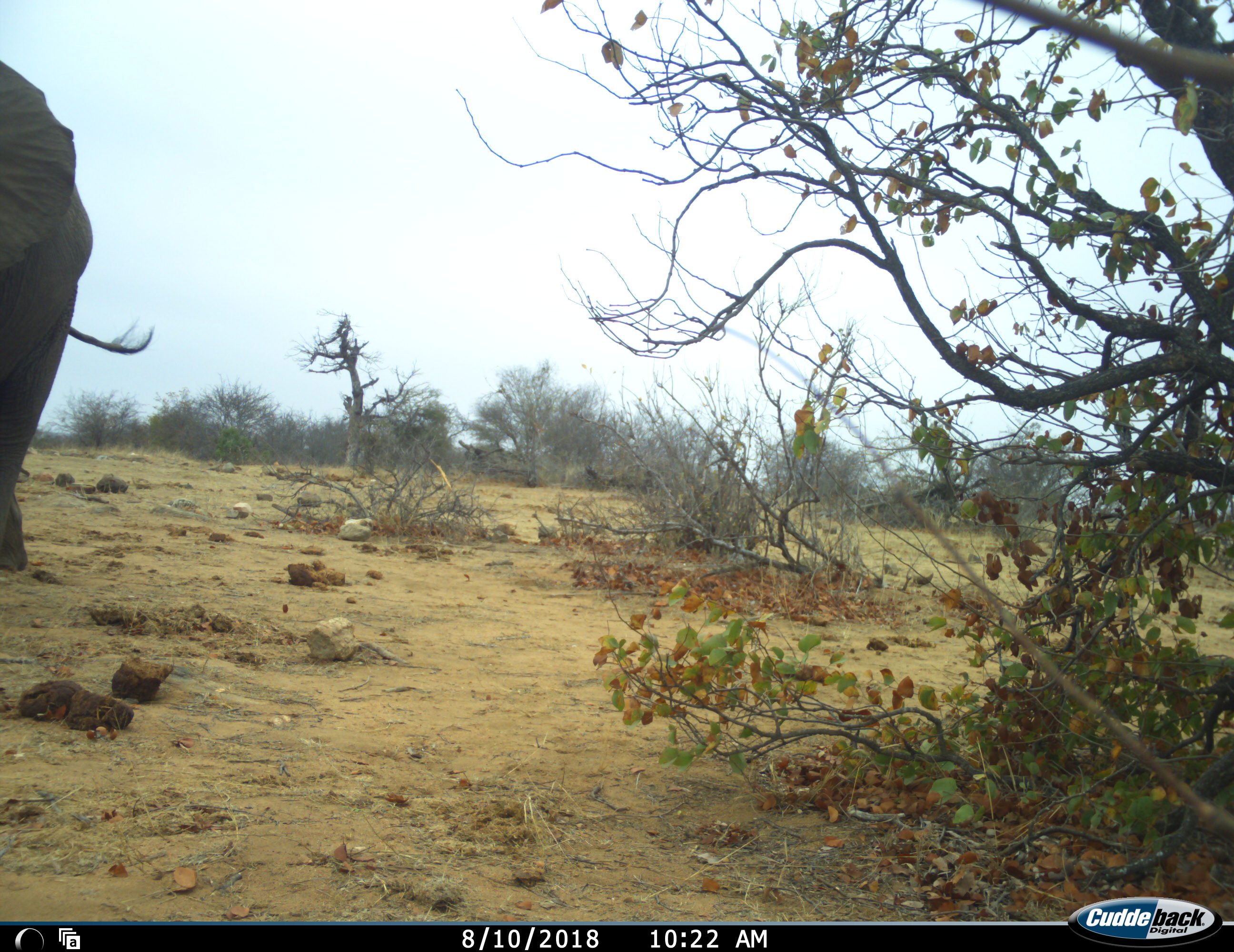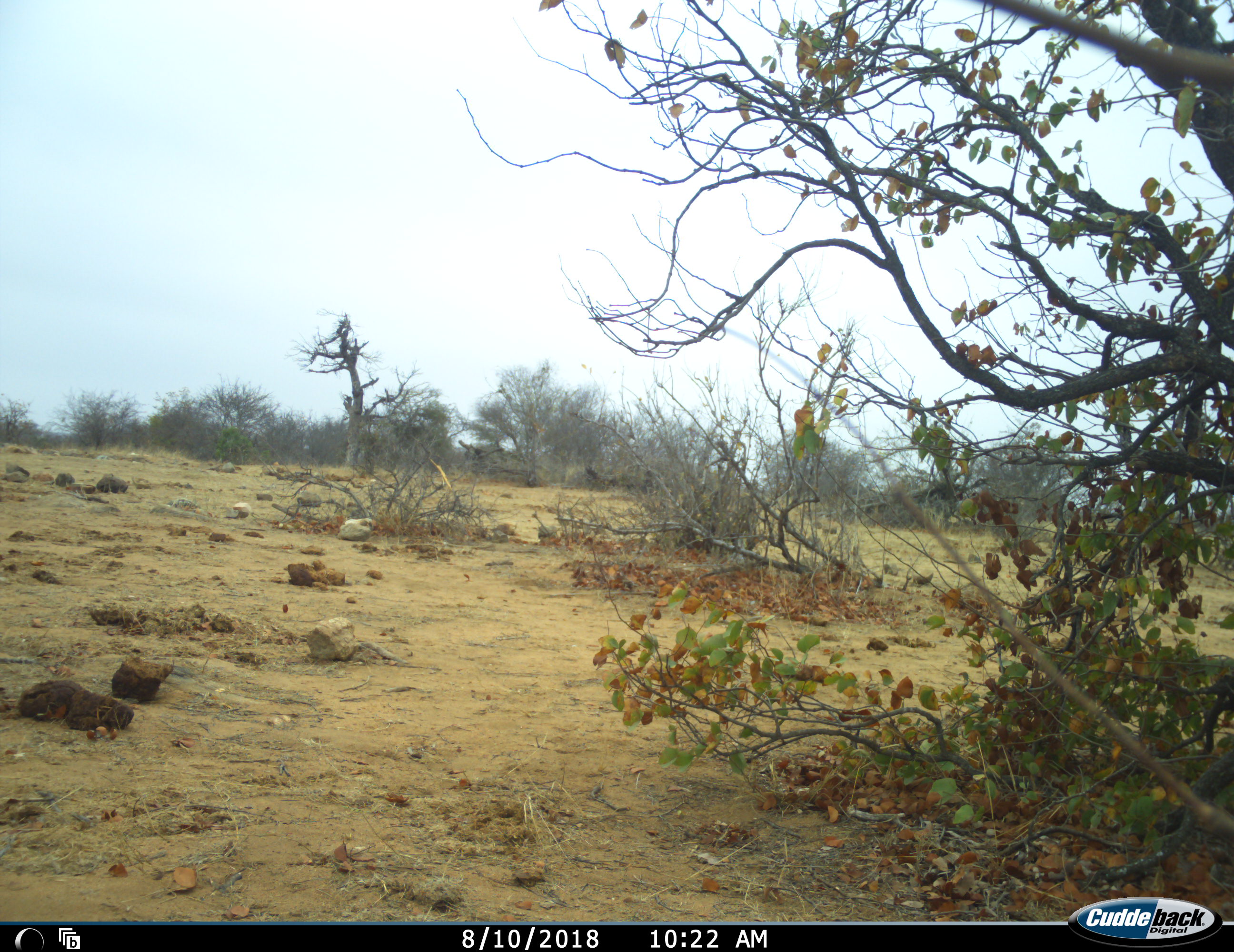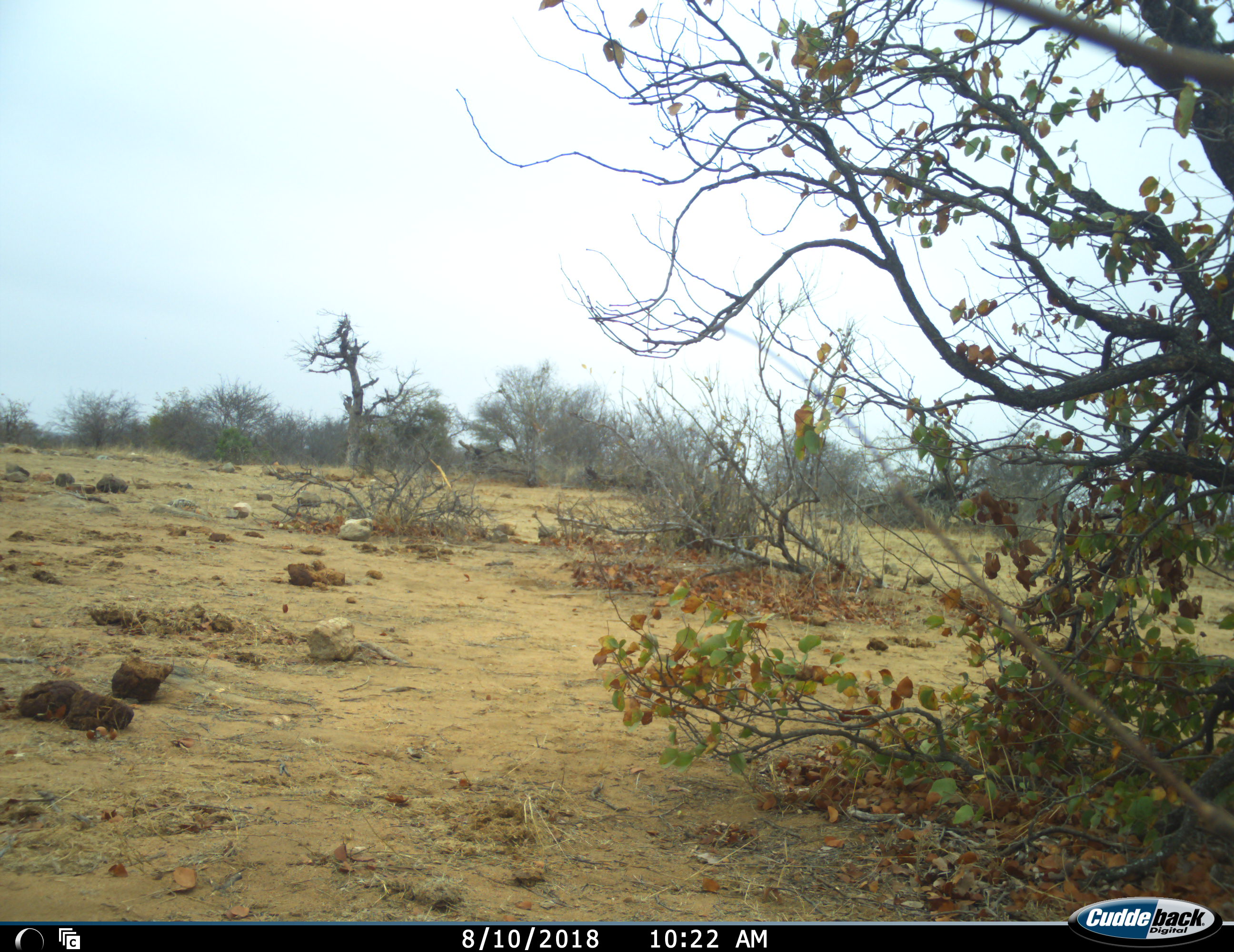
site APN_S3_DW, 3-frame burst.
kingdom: Animalia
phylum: Chordata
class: Mammalia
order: Proboscidea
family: Elephantidae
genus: Loxodonta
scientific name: Loxodonta africana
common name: african bush elephant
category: elephant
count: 1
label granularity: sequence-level